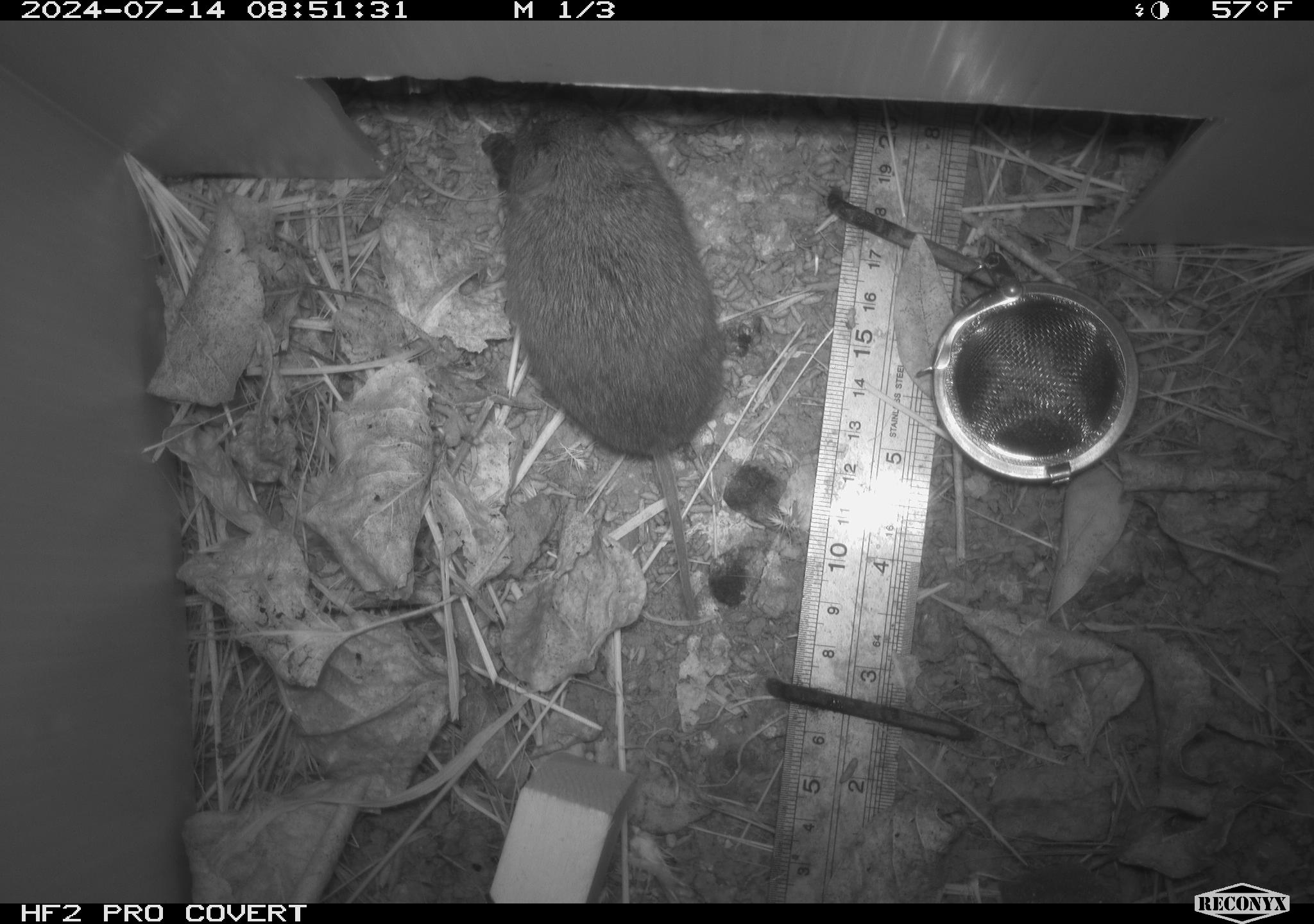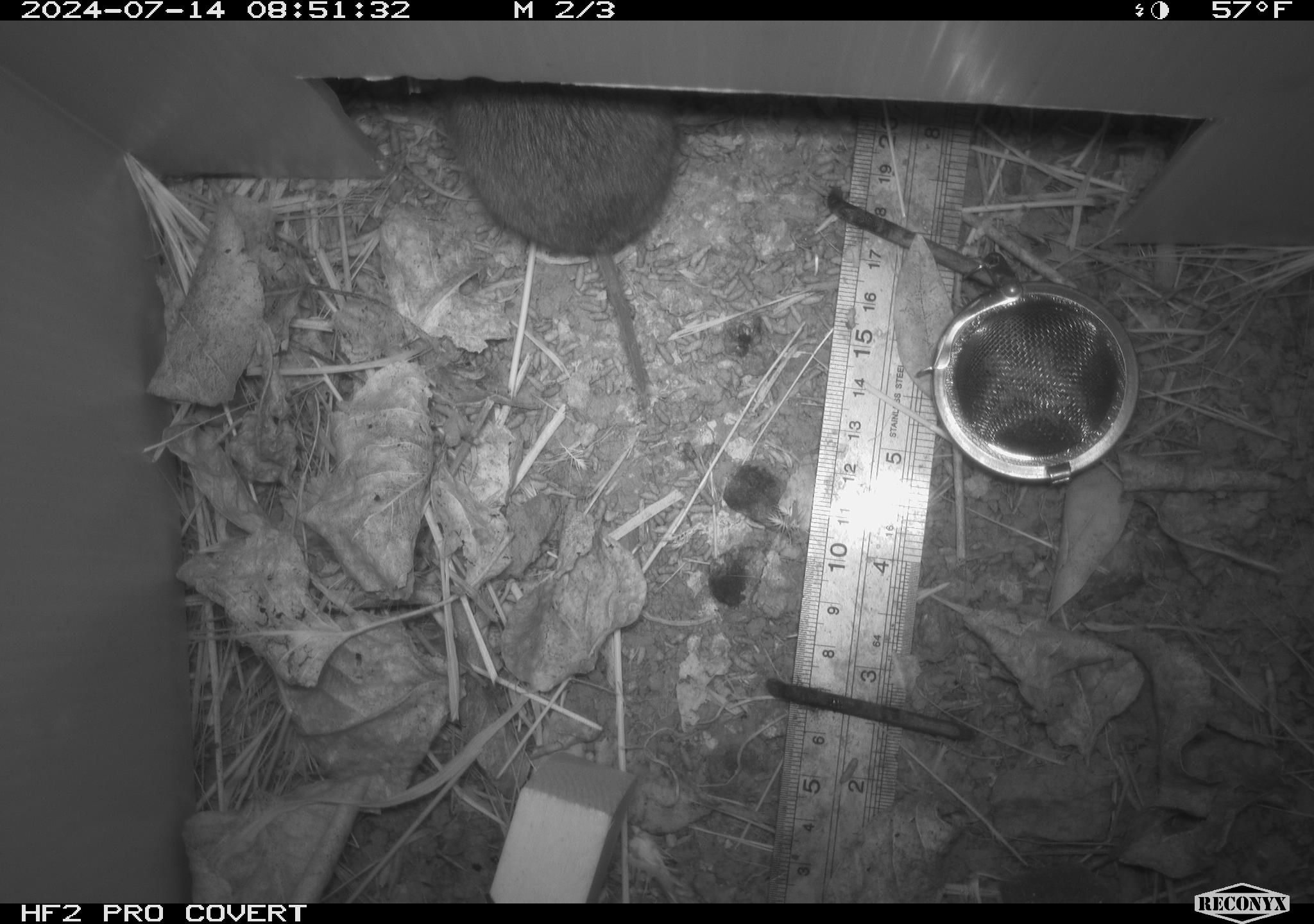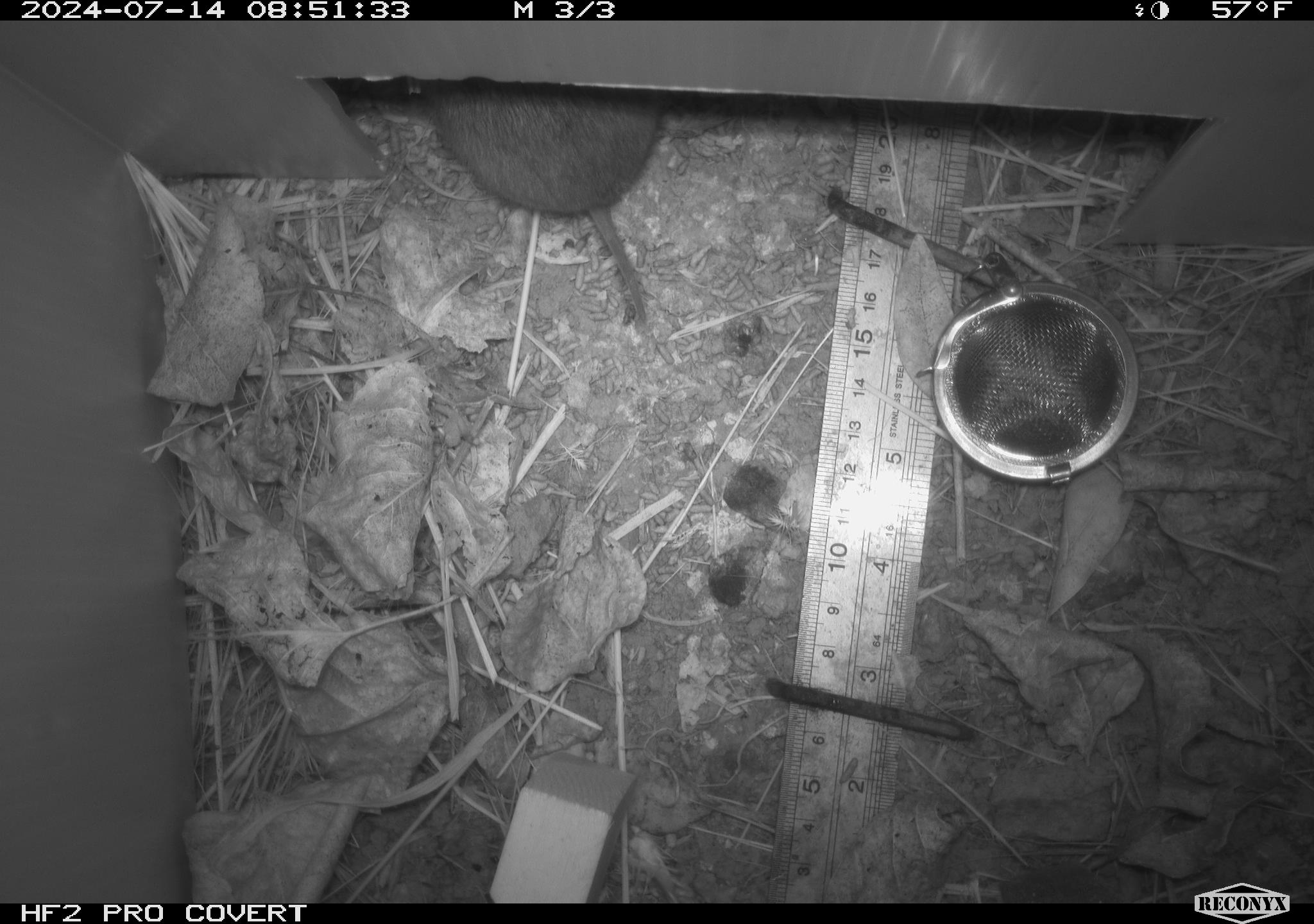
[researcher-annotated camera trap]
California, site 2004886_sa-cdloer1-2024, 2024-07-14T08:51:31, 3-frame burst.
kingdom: Animalia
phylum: Chordata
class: Mammalia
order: Rodentia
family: Cricetidae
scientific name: Arvicolinae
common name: voles, lemmings, and muskrats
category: arvicolinae subfamily